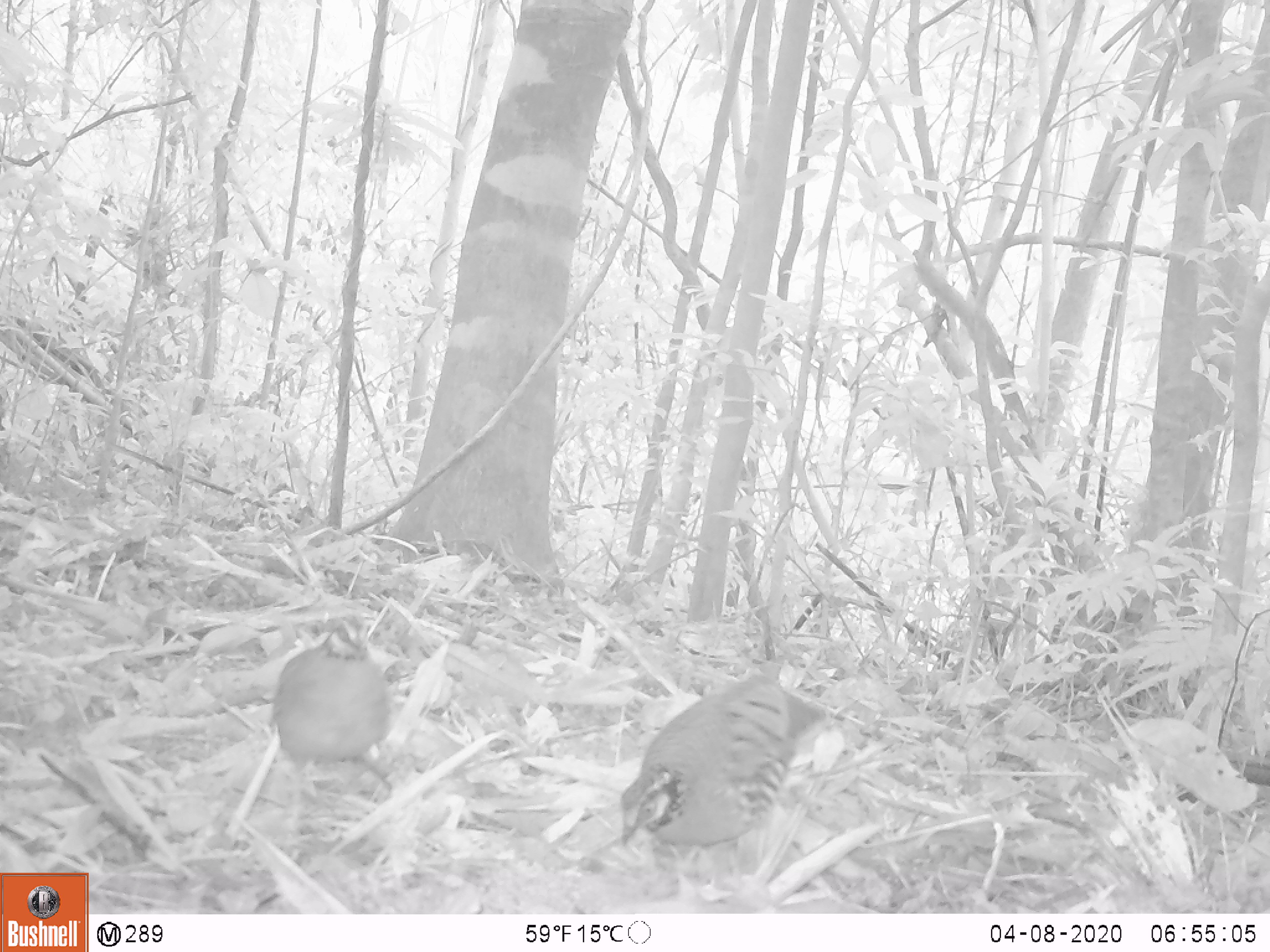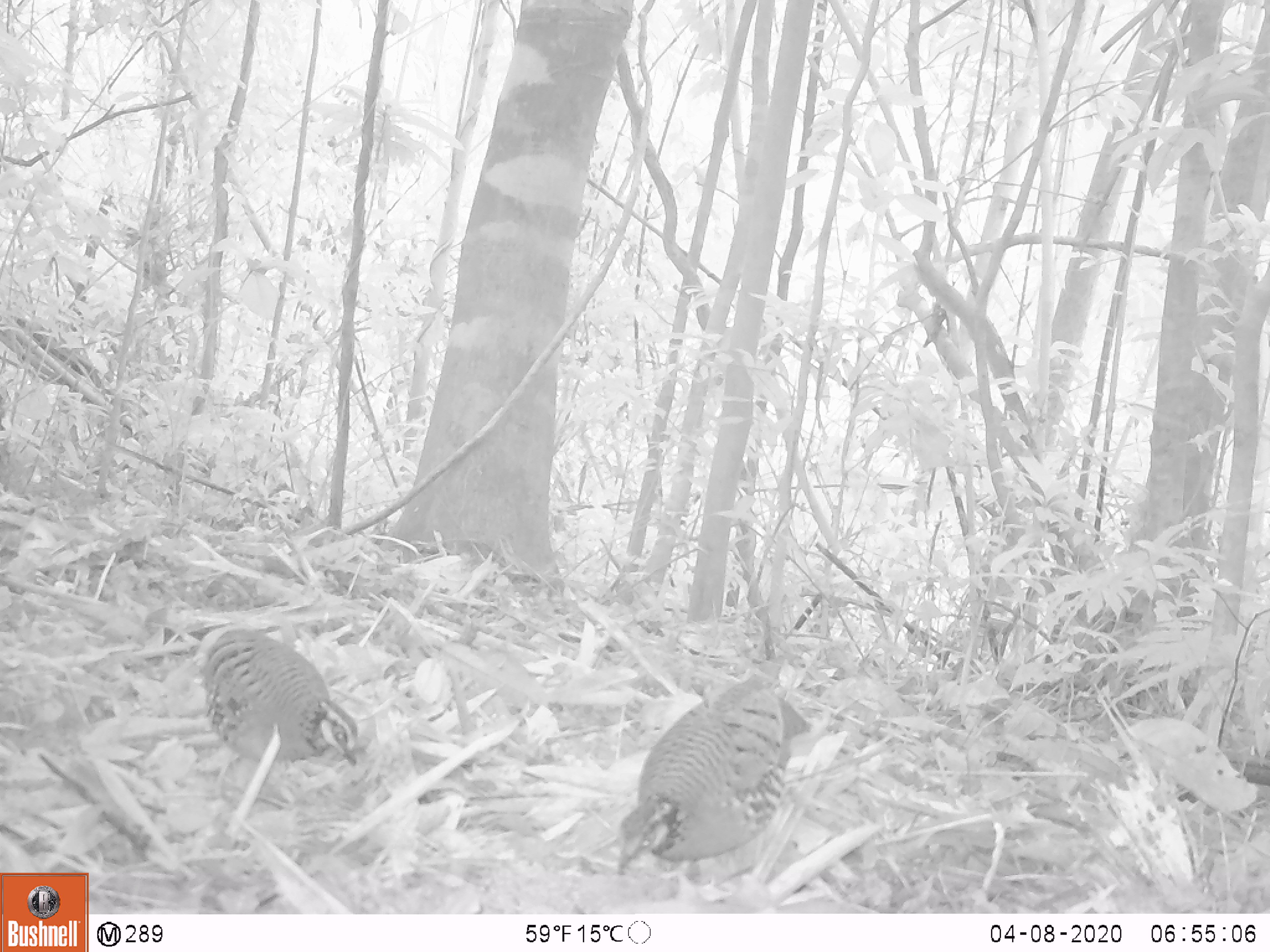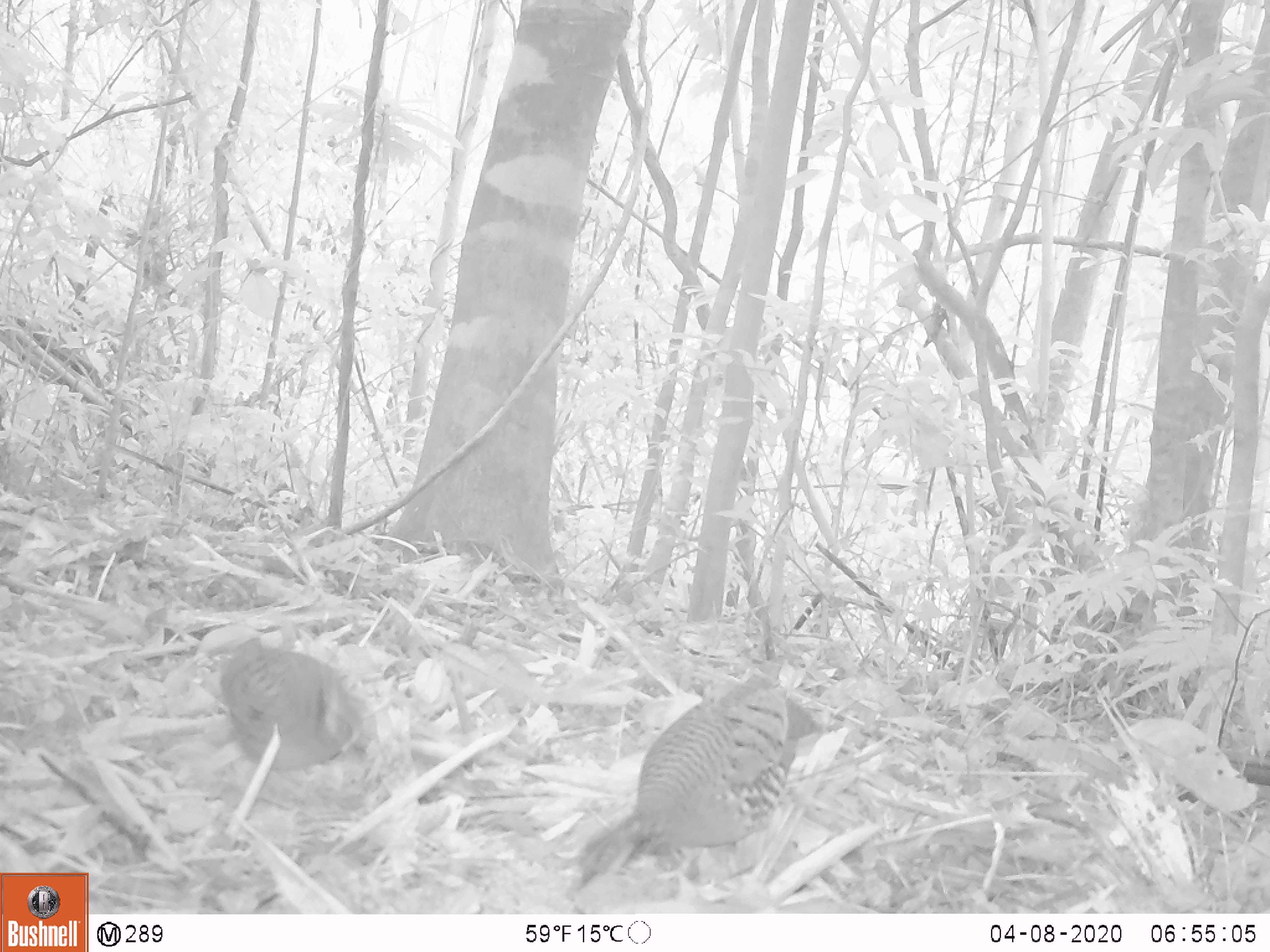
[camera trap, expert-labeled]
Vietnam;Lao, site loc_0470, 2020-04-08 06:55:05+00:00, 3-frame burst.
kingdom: Animalia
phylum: Chordata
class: Aves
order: Galliformes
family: Phasianidae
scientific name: Phasianidae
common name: partridge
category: unidentified partridge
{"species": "unidentified partridge (partridge) (Phasianidae)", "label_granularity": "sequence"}